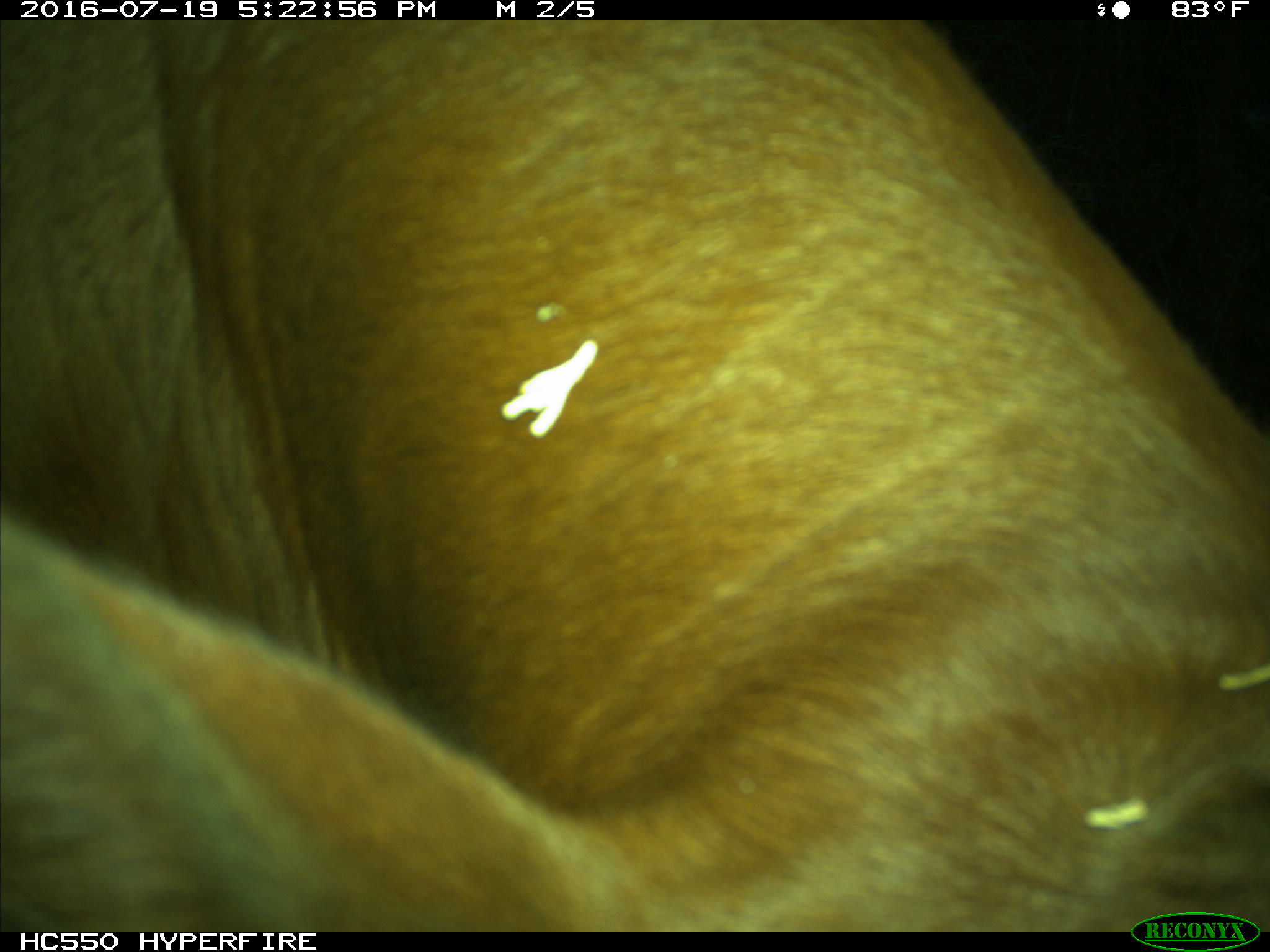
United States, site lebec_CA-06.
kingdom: Animalia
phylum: Chordata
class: Mammalia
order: Artiodactyla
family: Bovidae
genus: Bos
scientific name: Bos taurus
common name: domestic cow